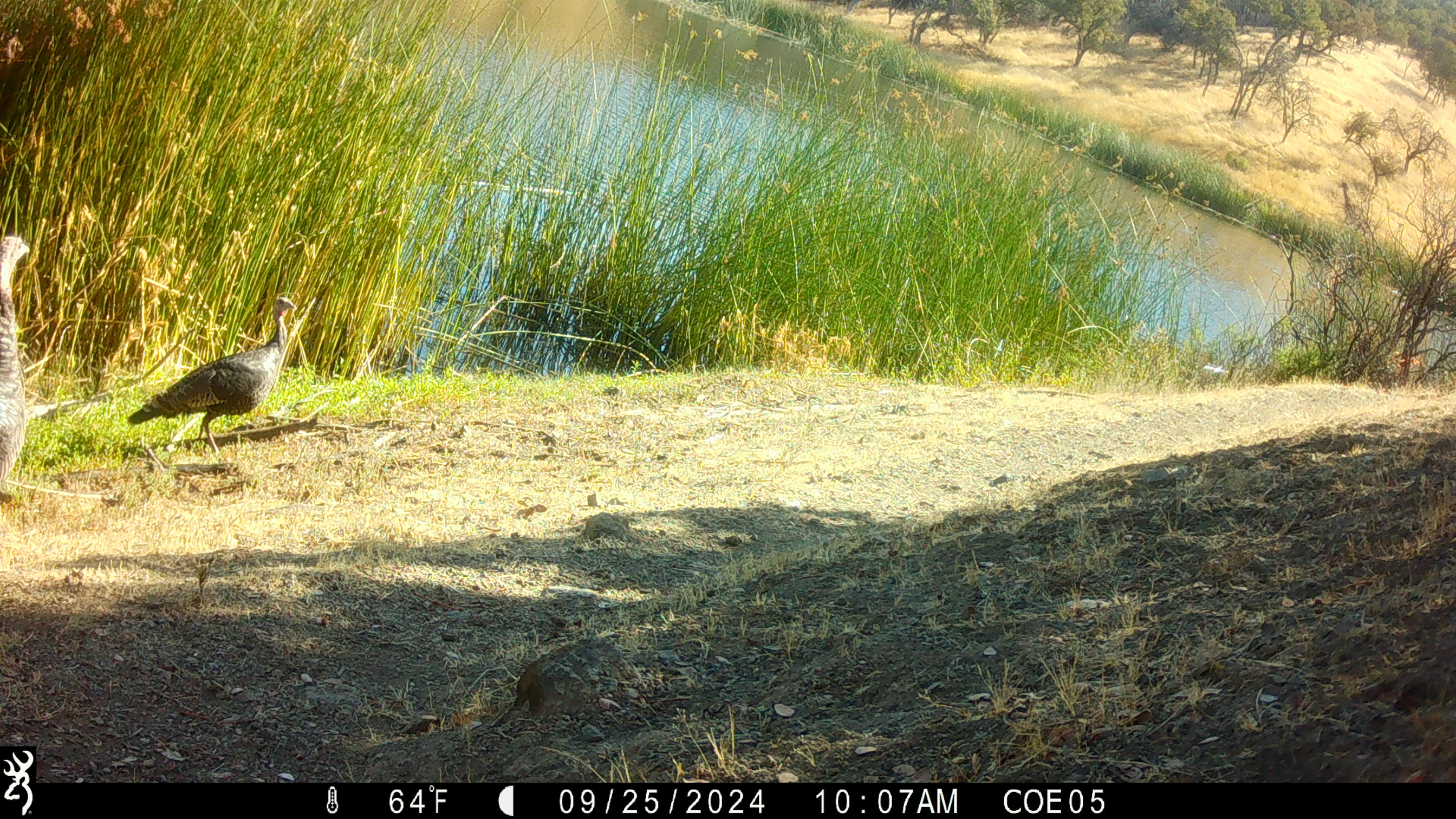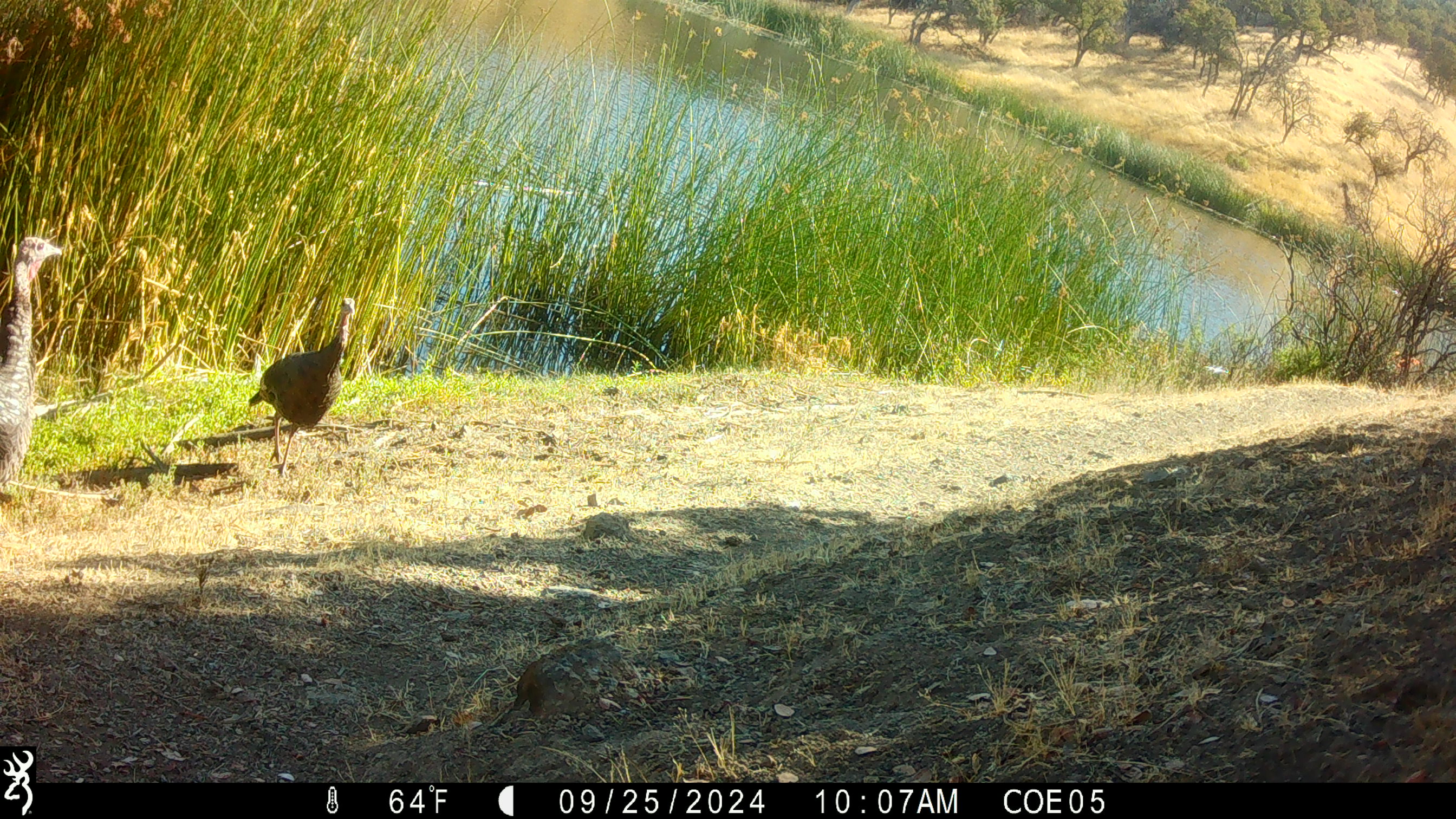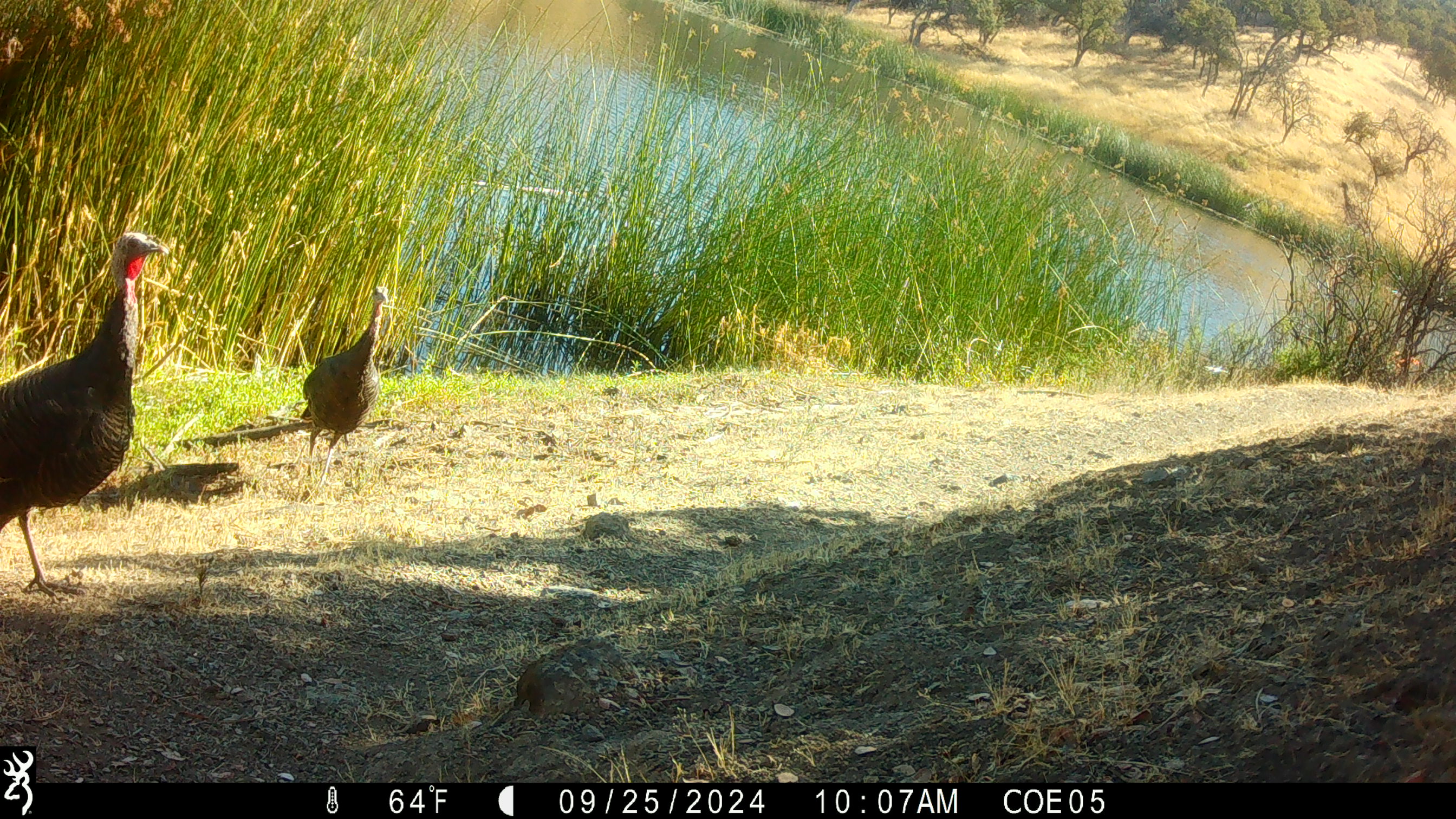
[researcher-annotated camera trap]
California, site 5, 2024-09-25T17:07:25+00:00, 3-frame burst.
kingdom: Animalia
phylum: Chordata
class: Aves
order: Galliformes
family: Phasianidae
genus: Meleagris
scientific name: Meleagris gallopavo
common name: turkey